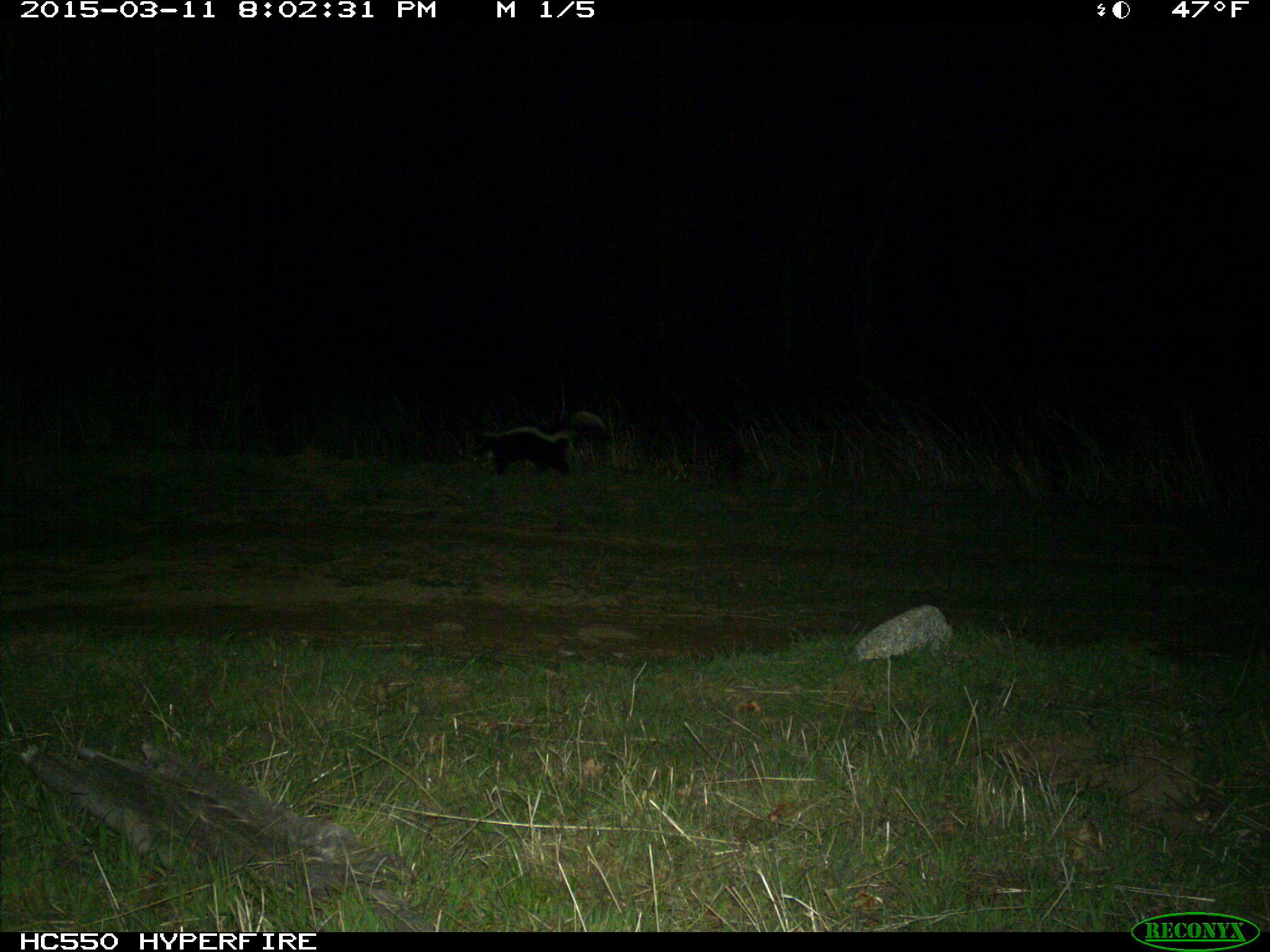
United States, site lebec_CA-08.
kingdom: Animalia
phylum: Chordata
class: Mammalia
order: Carnivora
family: Mephitidae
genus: Mephitis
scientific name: Mephitis mephitis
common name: striped skunk